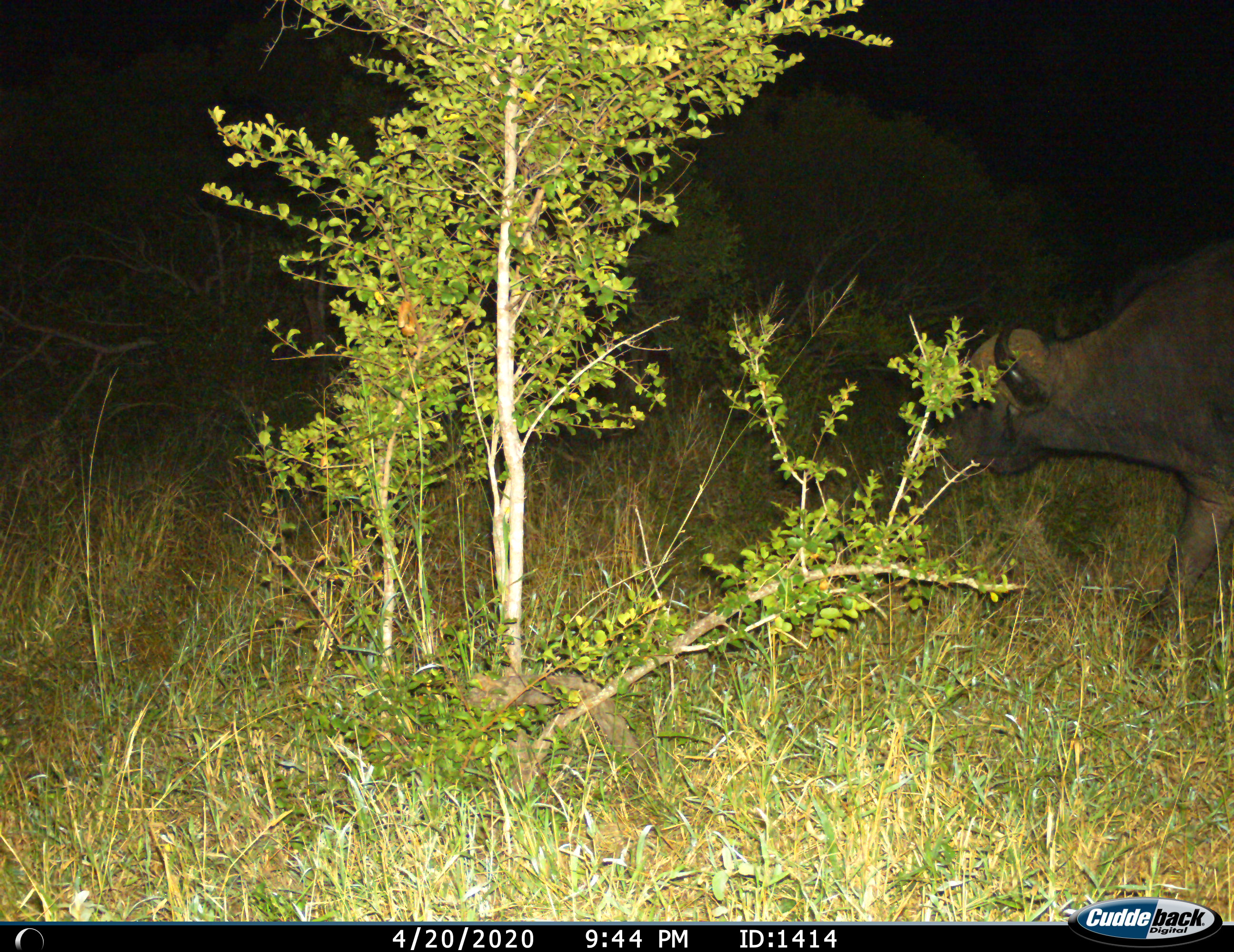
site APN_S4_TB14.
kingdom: Animalia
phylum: Chordata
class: Mammalia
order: Artiodactyla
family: Bovidae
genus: Syncerus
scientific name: Syncerus caffer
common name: african buffalo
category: buffalo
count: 1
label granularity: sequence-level